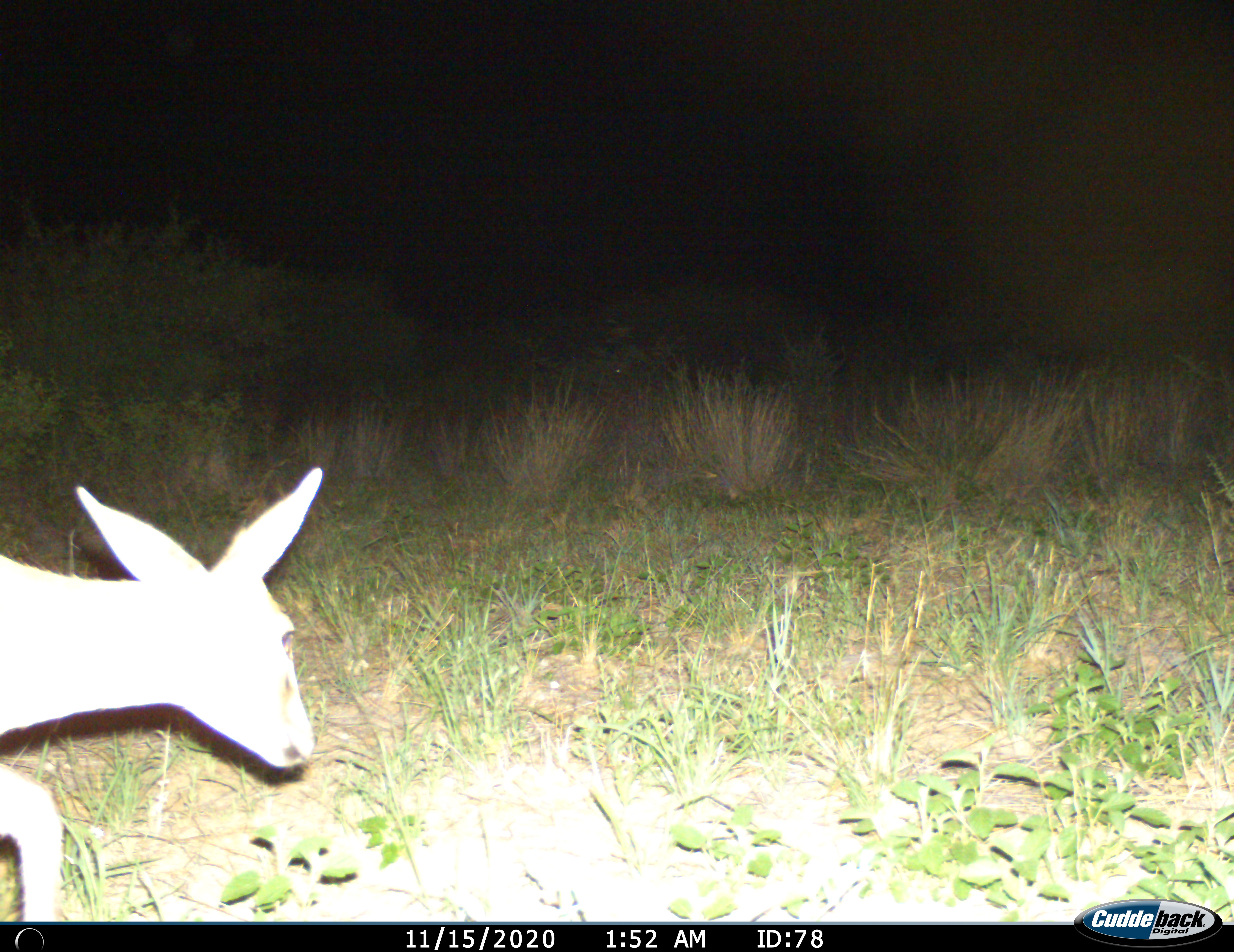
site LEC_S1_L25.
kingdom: Animalia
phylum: Chordata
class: Mammalia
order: Artiodactyla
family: Bovidae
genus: Sylvicapra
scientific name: Sylvicapra grimmia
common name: common duiker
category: duikercommongrey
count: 1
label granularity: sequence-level